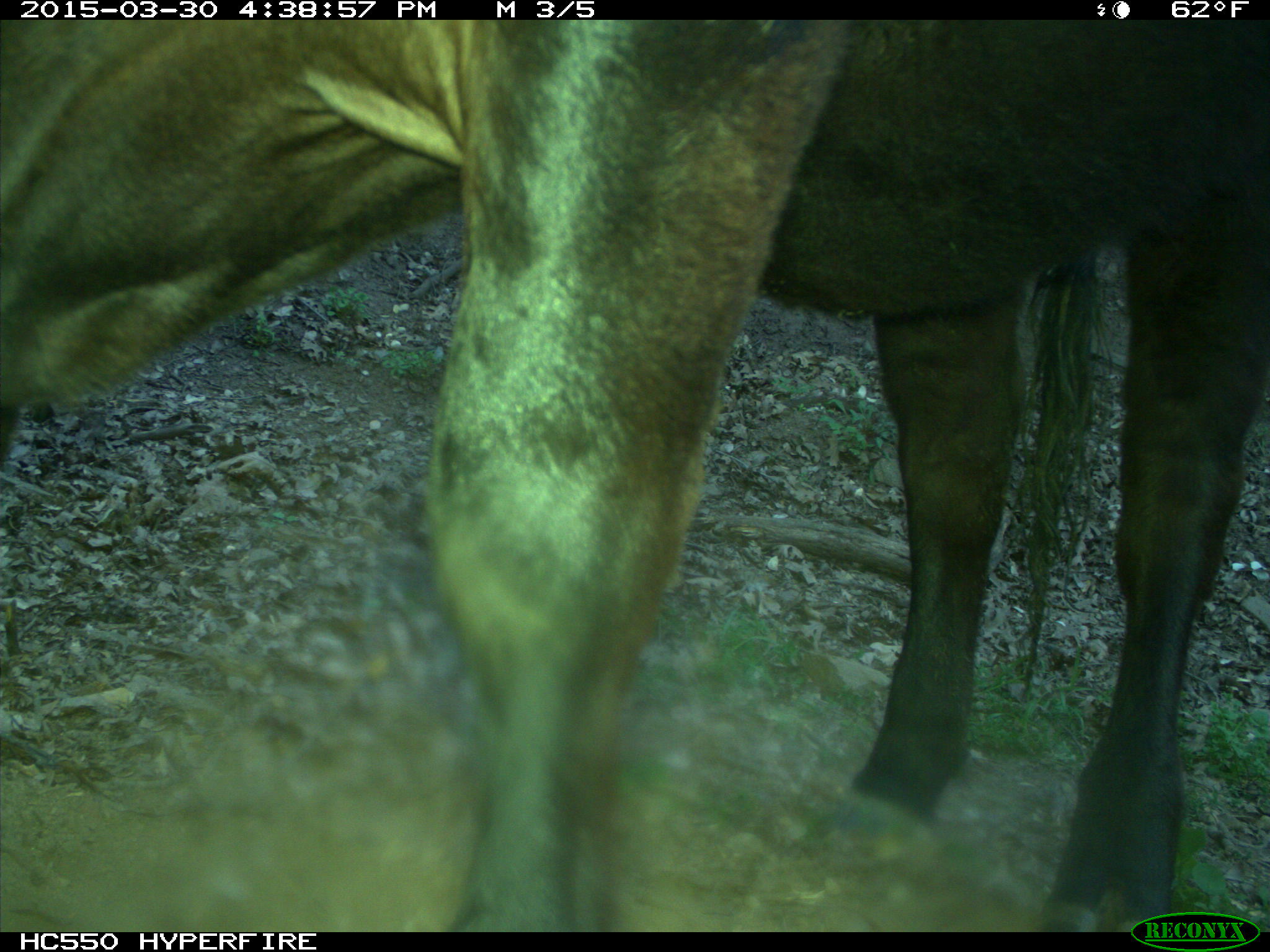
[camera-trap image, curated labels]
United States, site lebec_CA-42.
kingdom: Animalia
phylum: Chordata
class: Mammalia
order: Artiodactyla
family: Bovidae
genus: Bos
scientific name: Bos taurus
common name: domestic cow